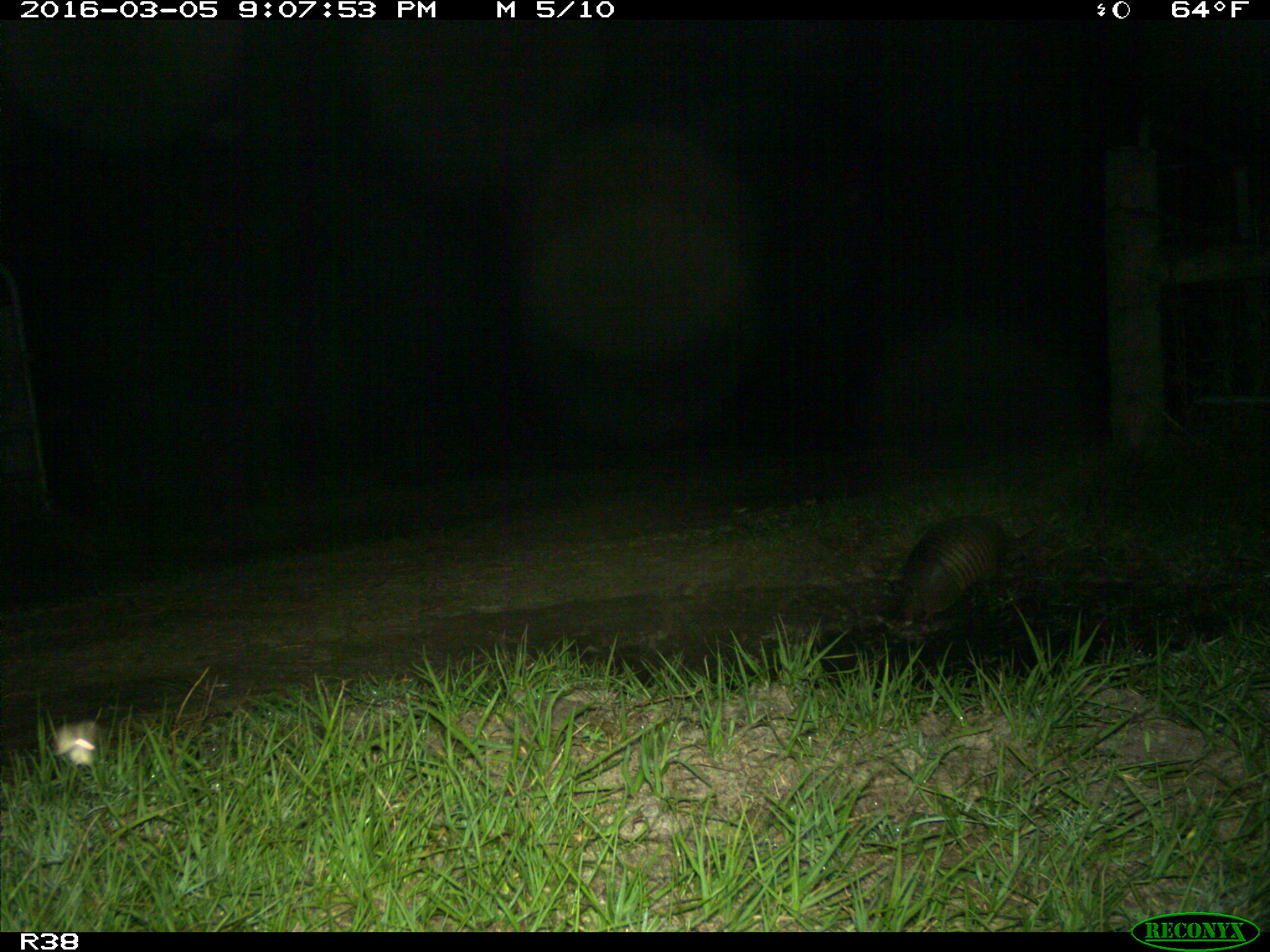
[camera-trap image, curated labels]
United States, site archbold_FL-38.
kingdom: Animalia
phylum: Chordata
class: Mammalia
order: Cingulata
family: Dasypodidae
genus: Dasypus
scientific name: Dasypus novemcinctus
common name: nine-banded armadillo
Dasypus novemcinctus (nine-banded armadillo).